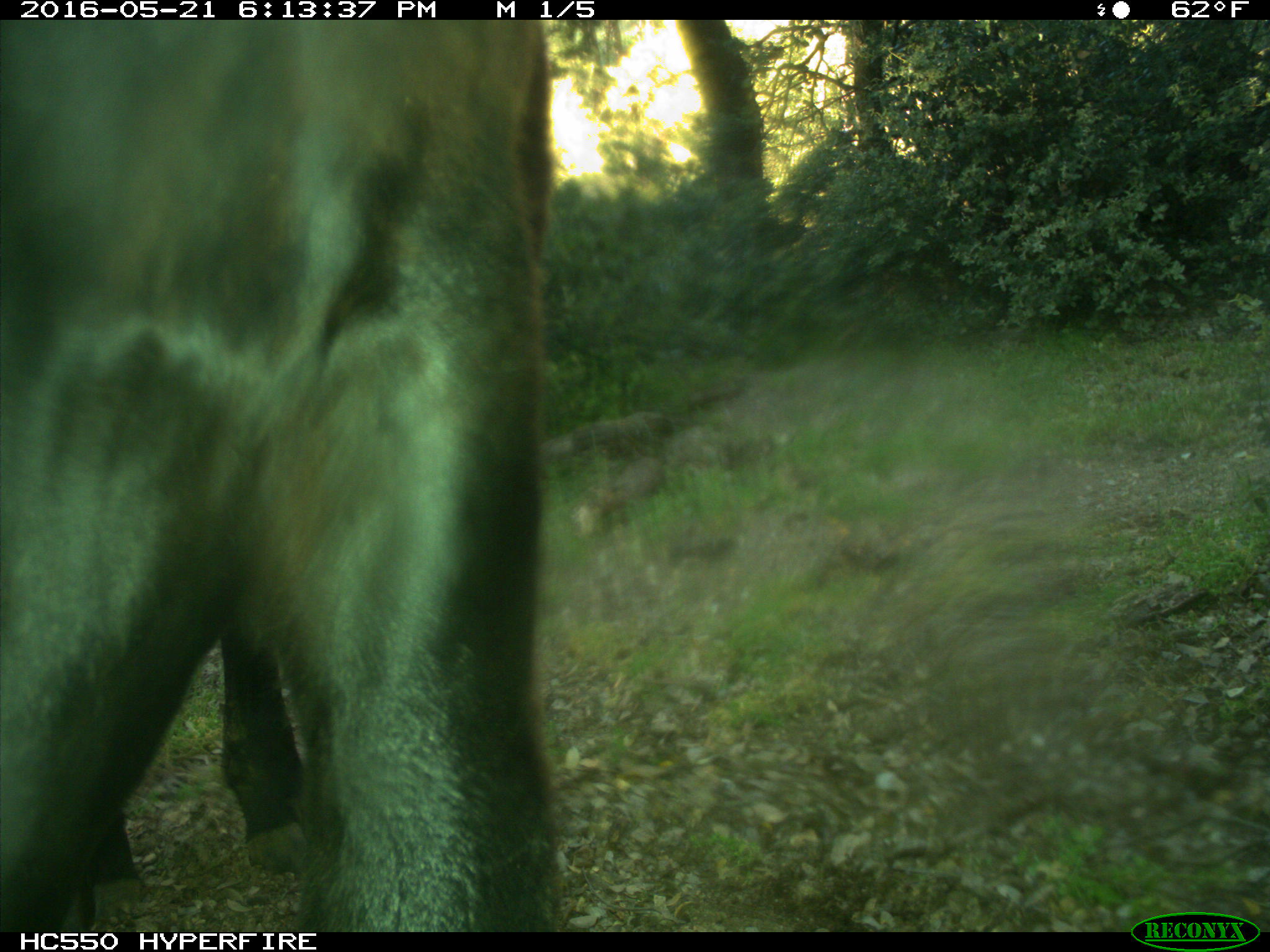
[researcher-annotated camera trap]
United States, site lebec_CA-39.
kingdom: Animalia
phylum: Chordata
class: Mammalia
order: Artiodactyla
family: Bovidae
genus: Bos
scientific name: Bos taurus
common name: domestic cow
Bos taurus (domestic cow).